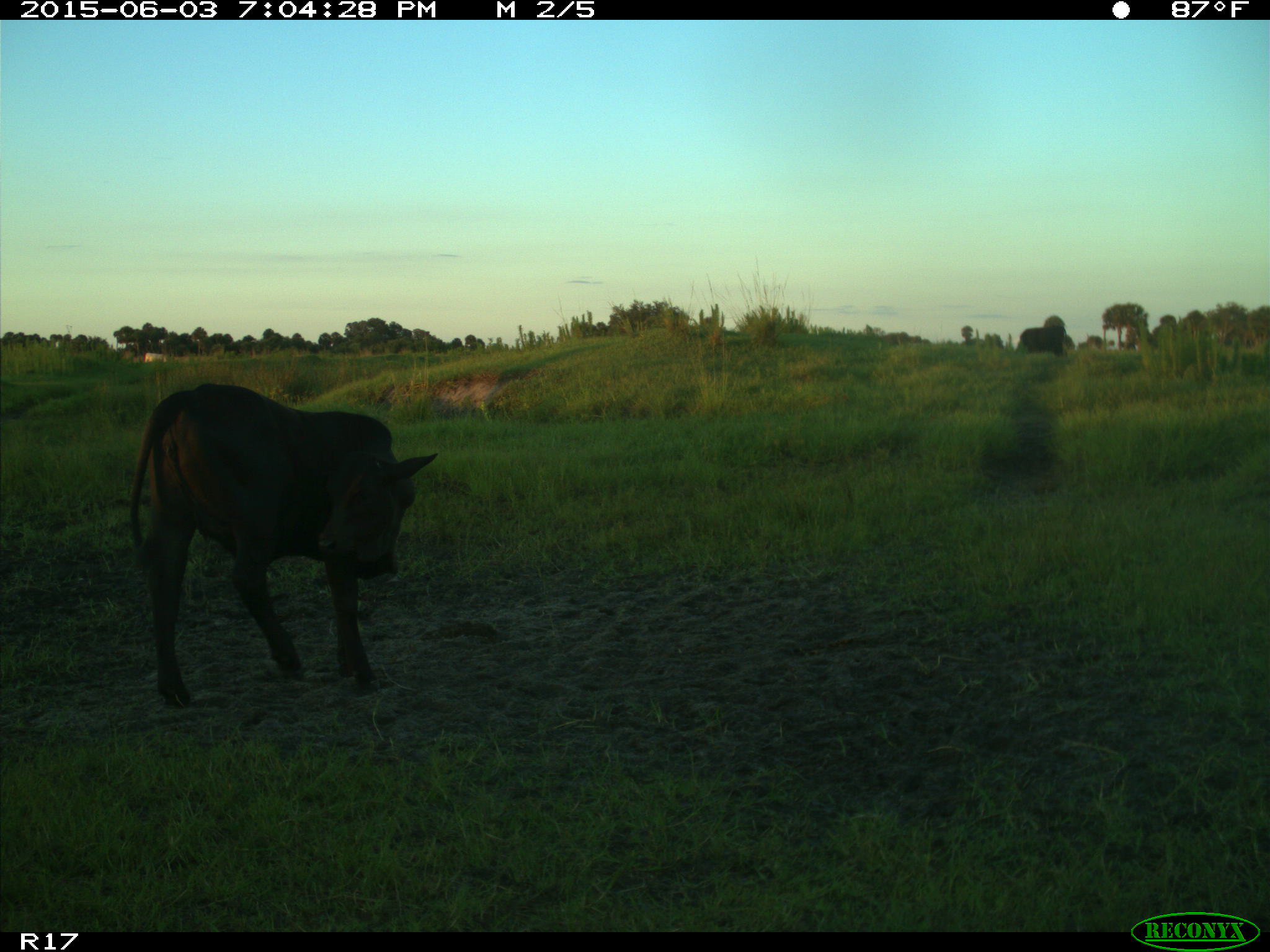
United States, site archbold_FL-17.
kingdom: Animalia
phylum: Chordata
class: Mammalia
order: Artiodactyla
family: Bovidae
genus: Bos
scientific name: Bos taurus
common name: domestic cow